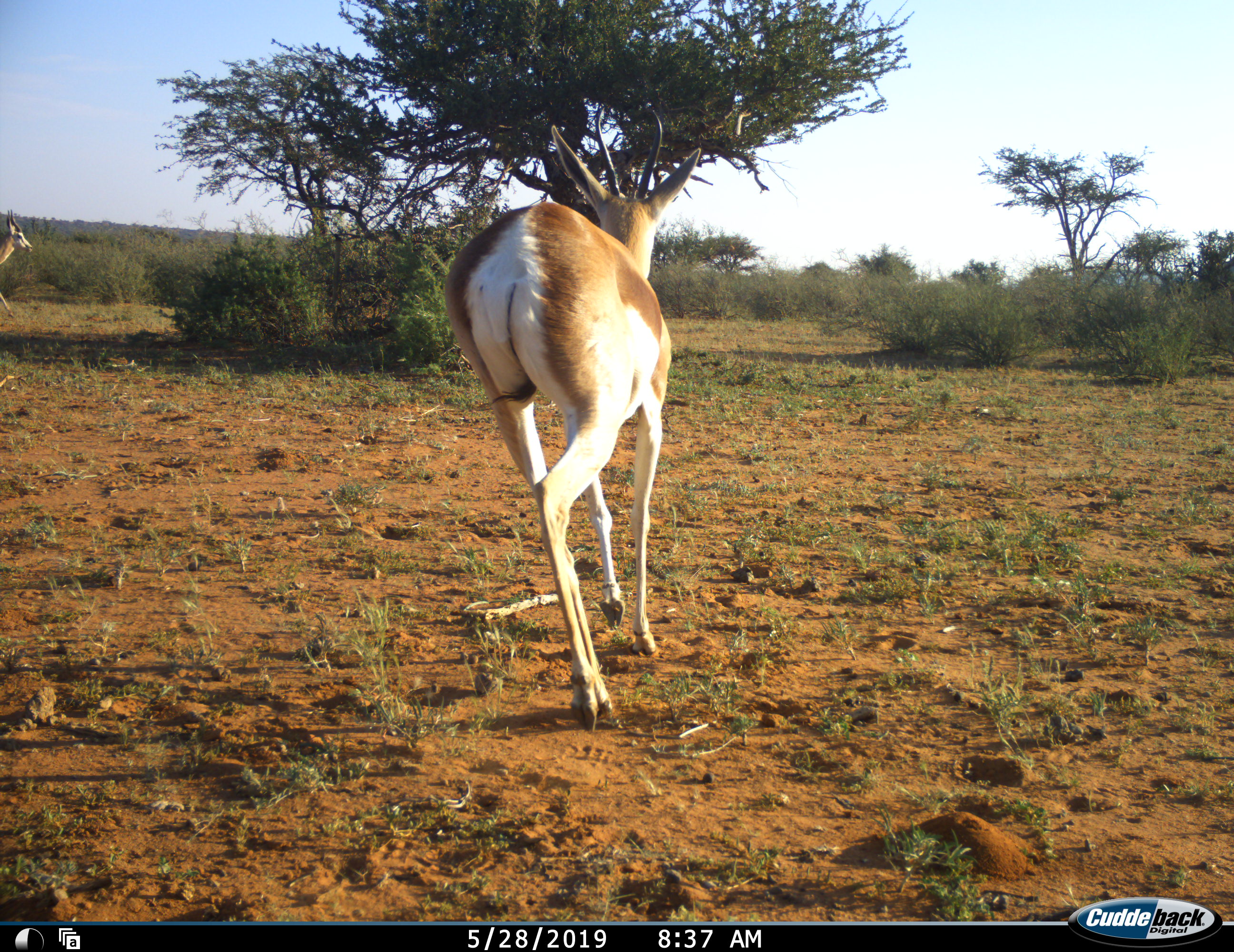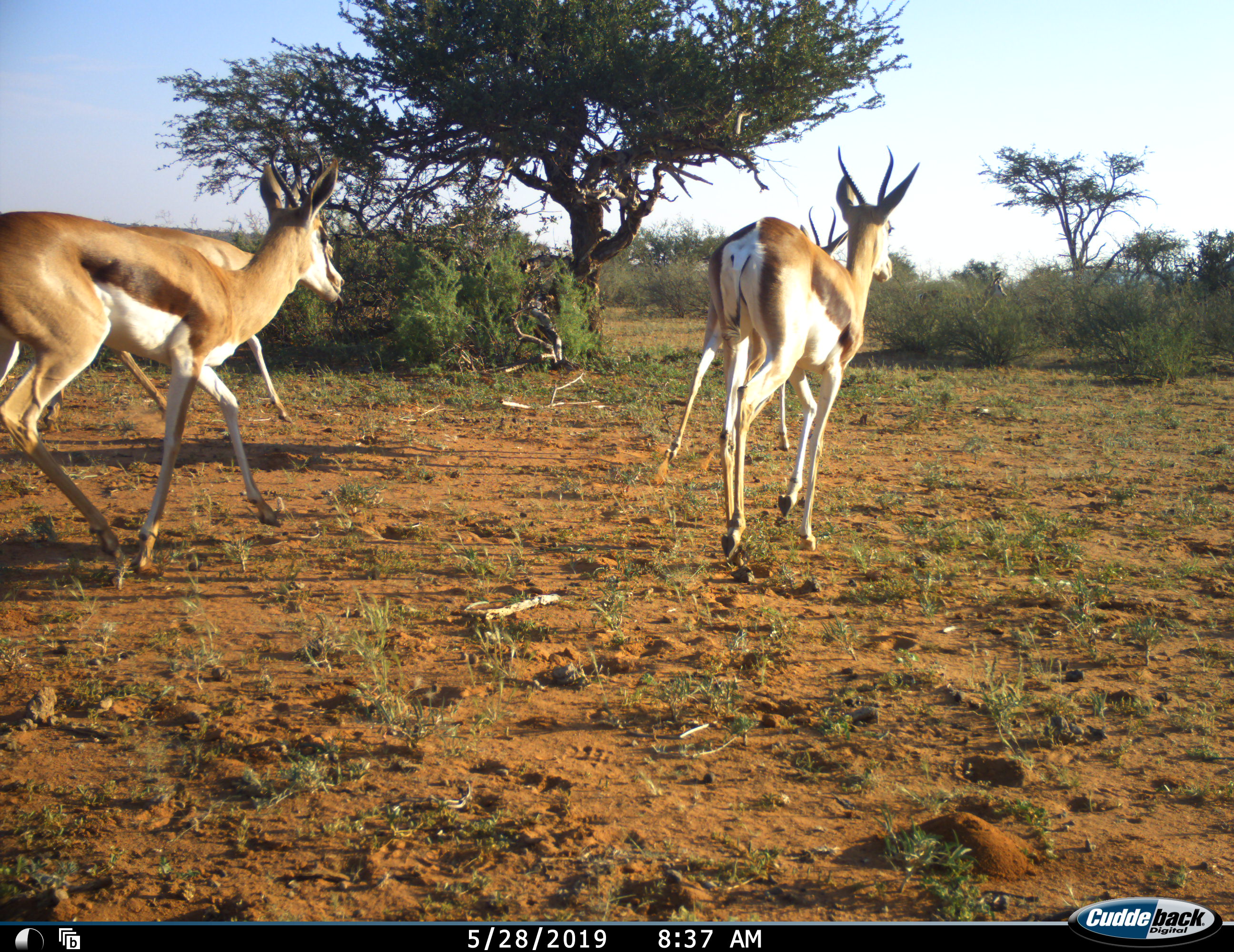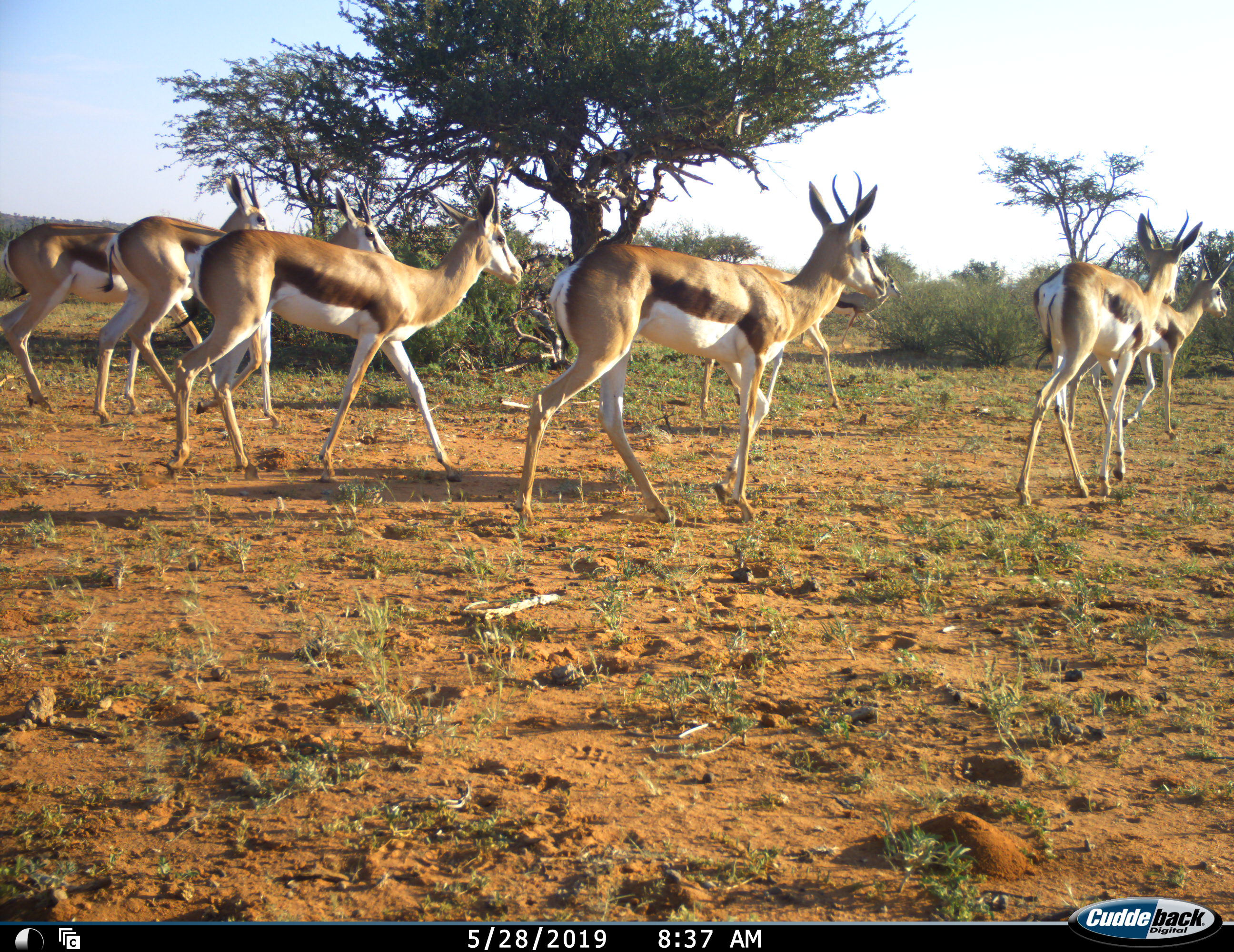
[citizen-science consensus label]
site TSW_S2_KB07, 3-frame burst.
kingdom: Animalia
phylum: Chordata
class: Mammalia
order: Artiodactyla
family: Bovidae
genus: Antidorcas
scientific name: Antidorcas marsupialis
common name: springbok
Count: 8.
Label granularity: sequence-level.